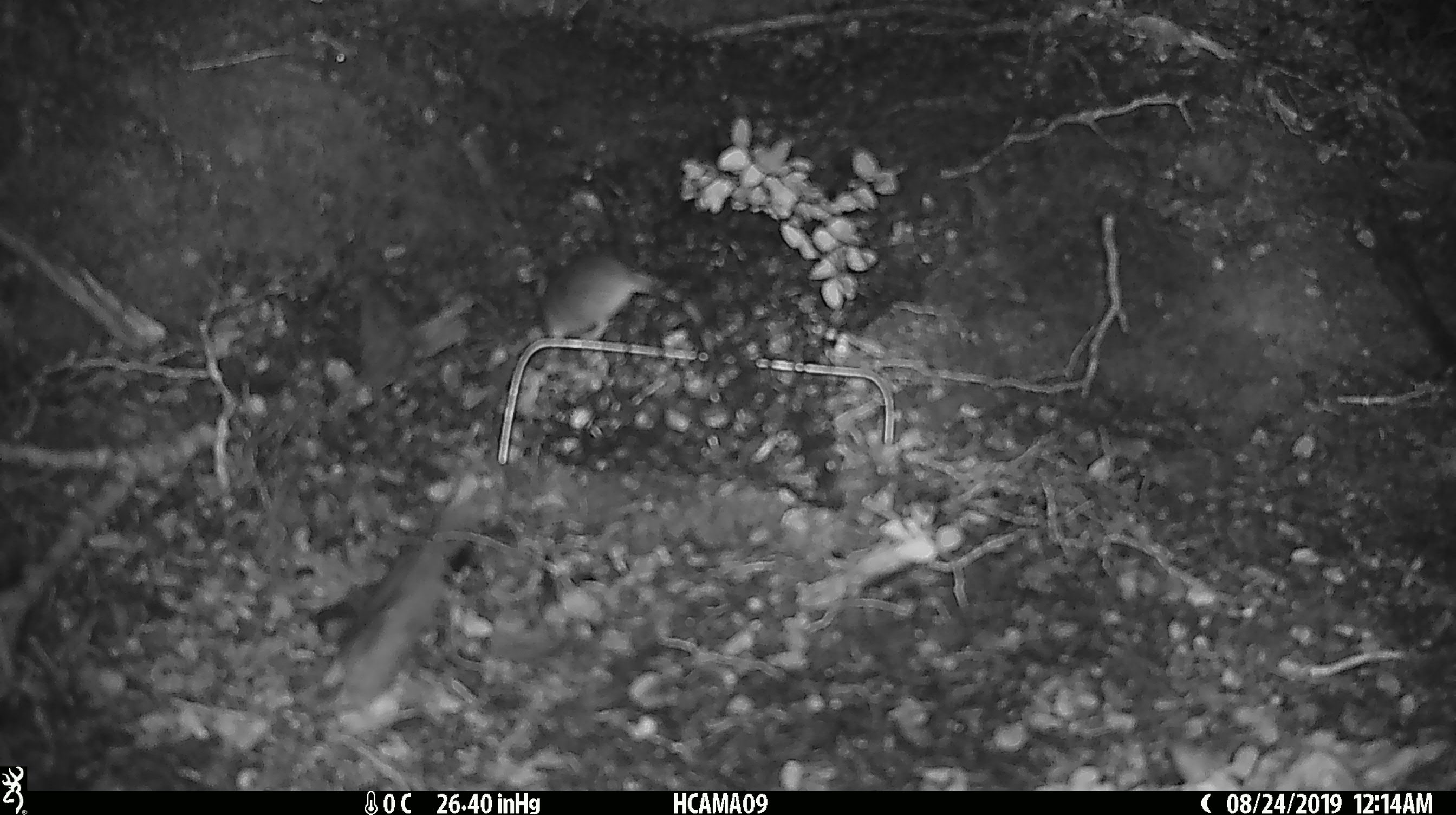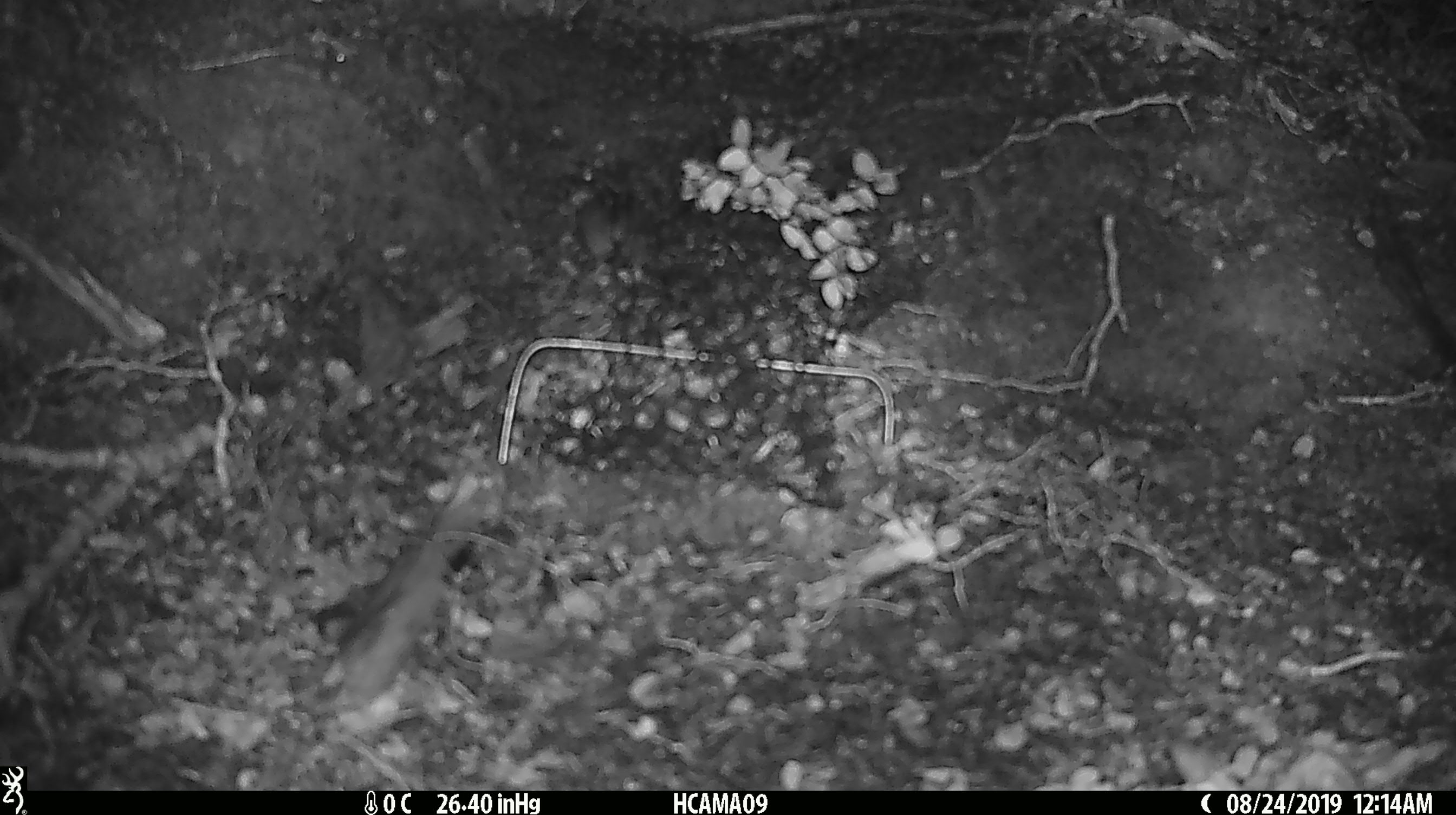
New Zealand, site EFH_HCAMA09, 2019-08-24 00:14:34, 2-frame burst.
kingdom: Animalia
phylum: Chordata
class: Mammalia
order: Rodentia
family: Muridae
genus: Mus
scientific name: Mus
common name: mouse